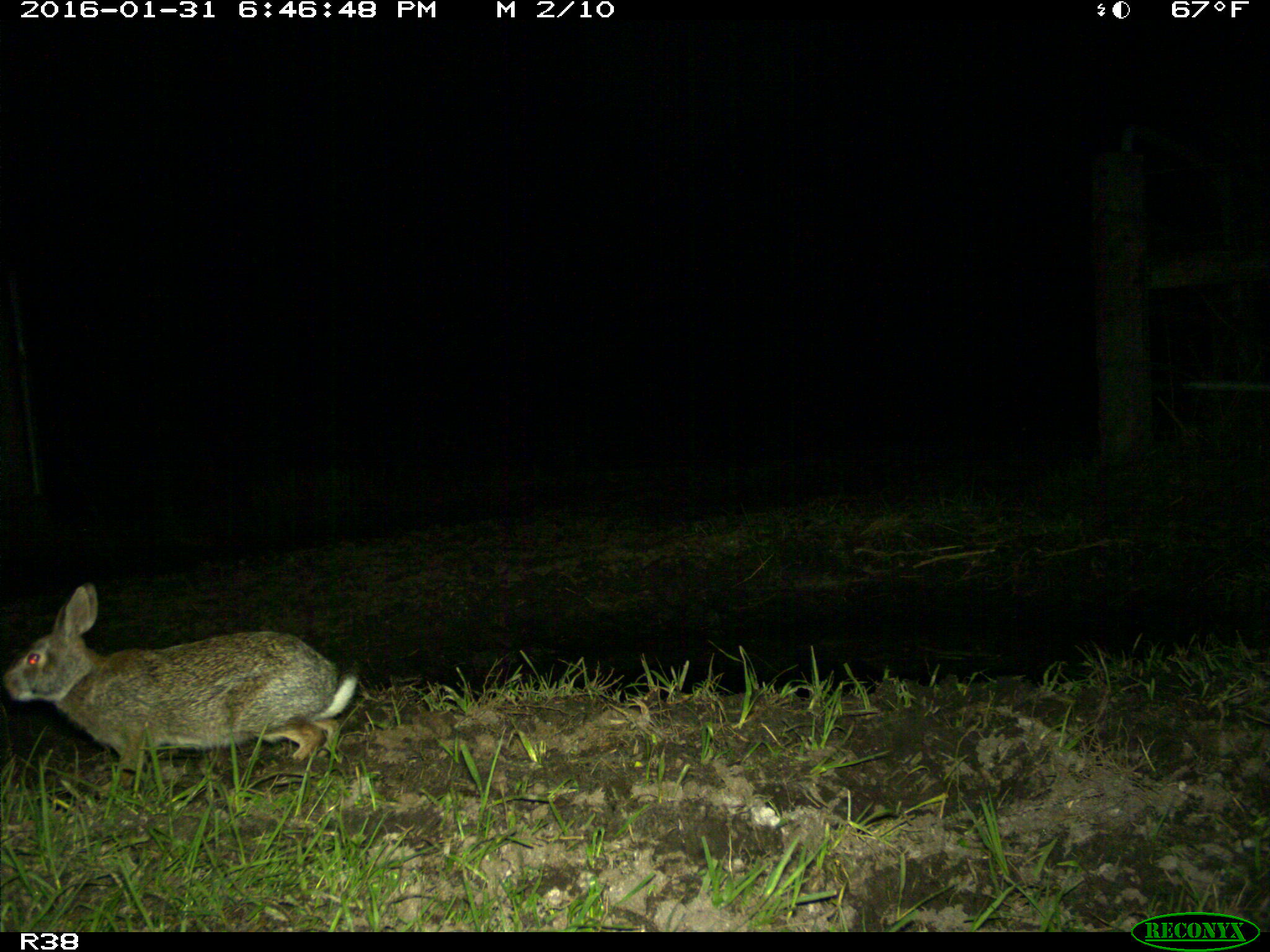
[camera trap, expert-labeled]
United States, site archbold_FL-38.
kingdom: Animalia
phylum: Chordata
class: Mammalia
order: Lagomorpha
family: Leporidae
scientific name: Leporidae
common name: rabbits and hares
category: unidentified rabbit